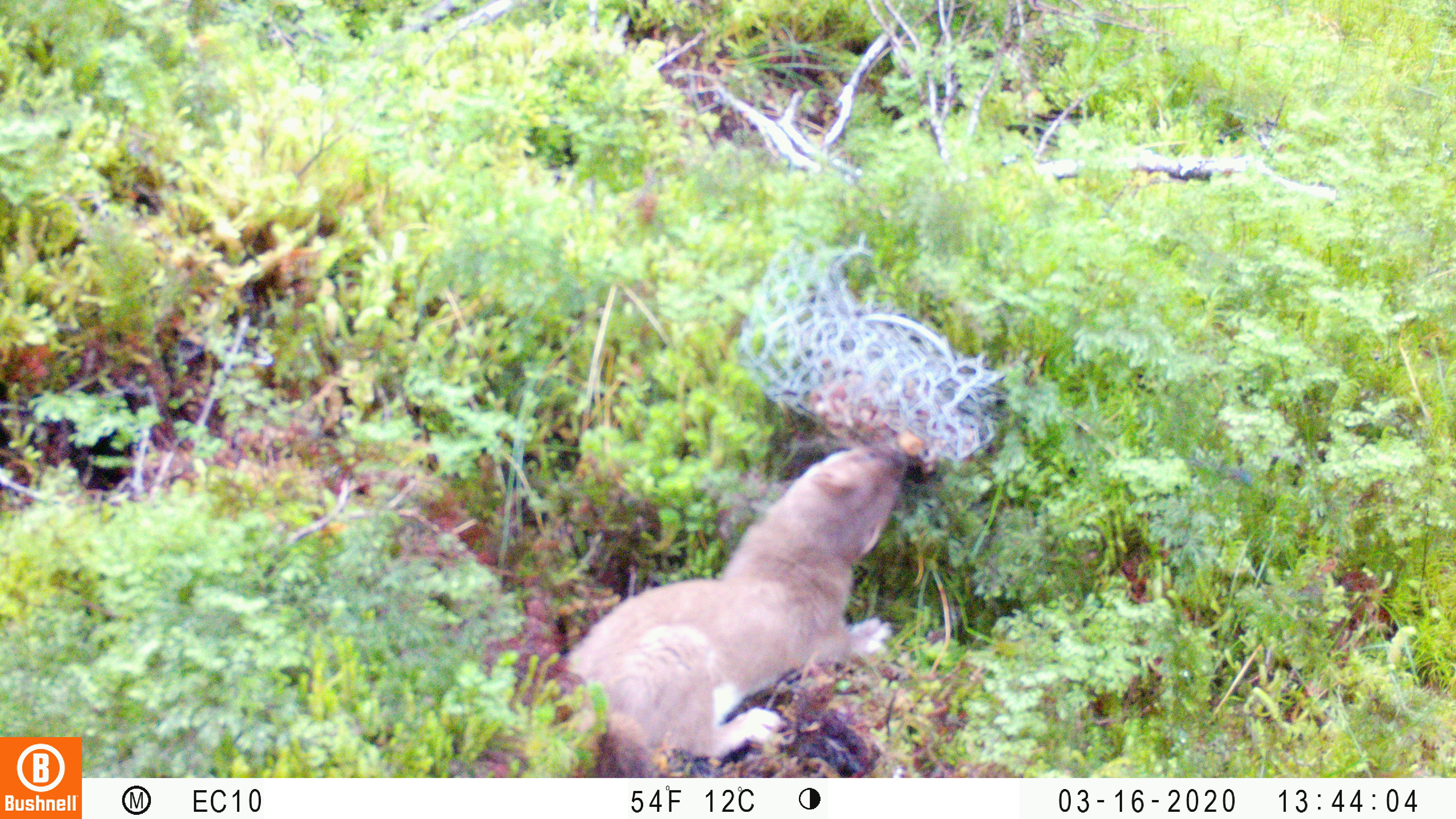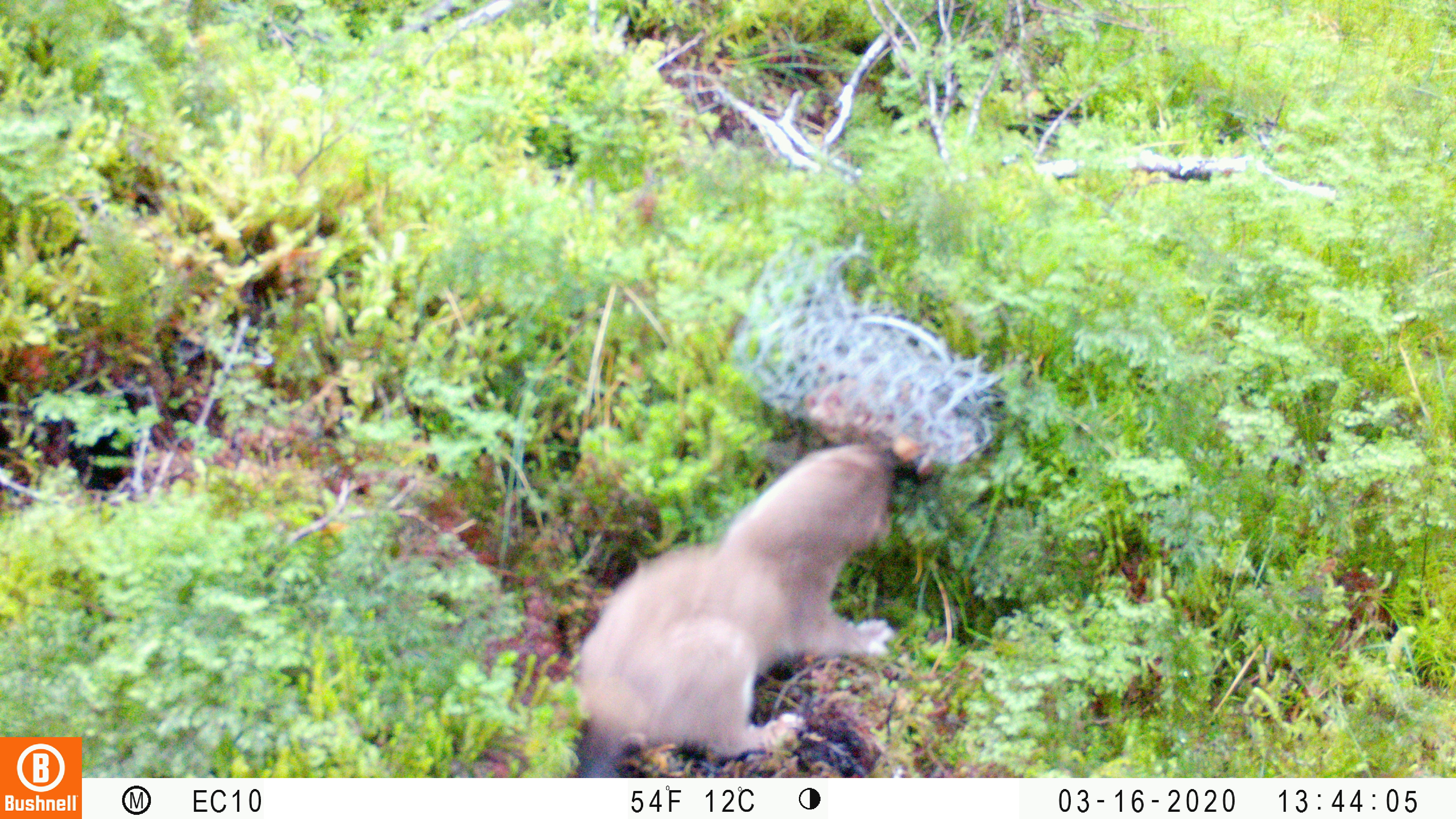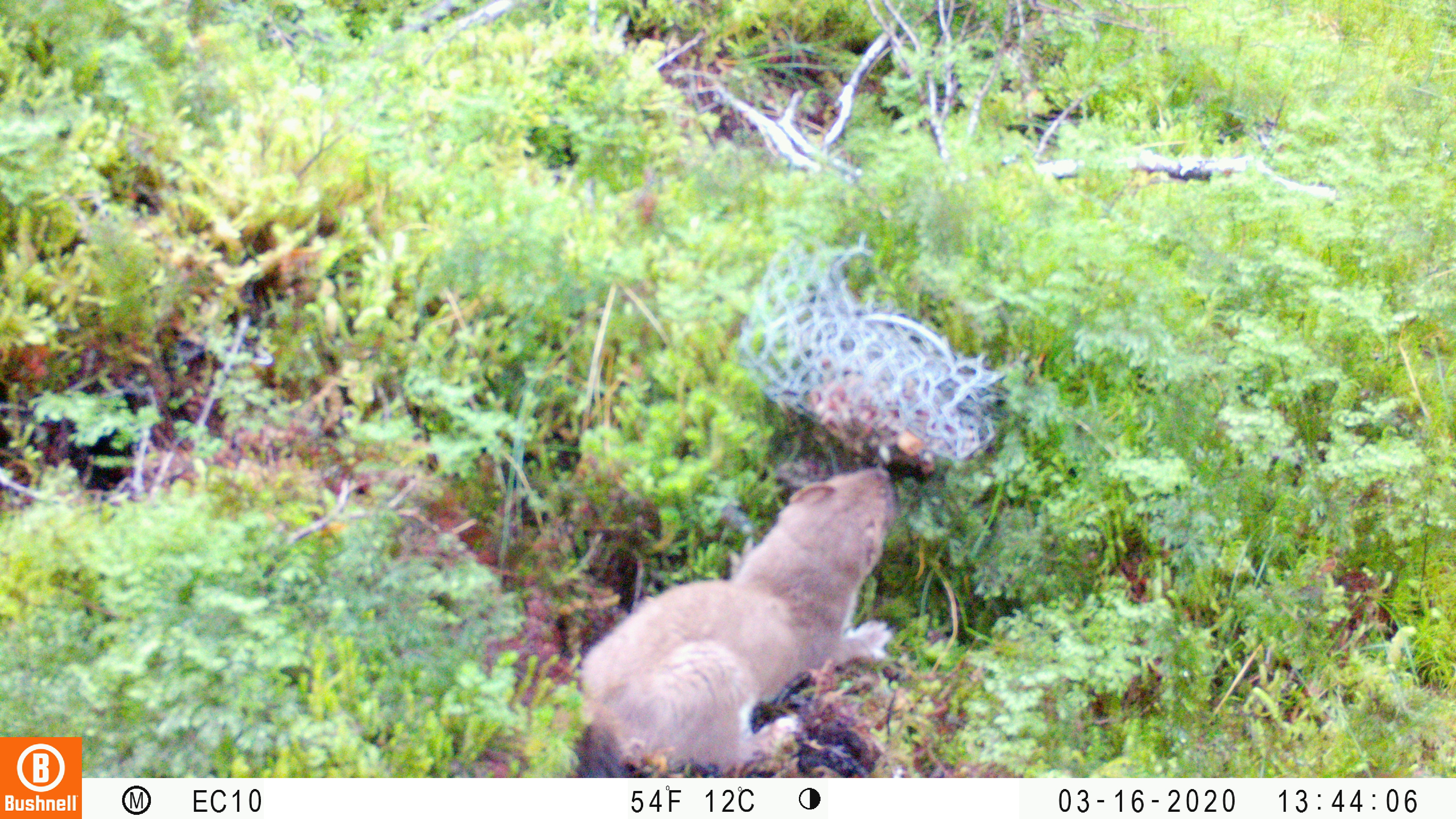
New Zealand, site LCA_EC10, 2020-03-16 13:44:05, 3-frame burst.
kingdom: Animalia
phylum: Chordata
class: Mammalia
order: Carnivora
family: Mustelidae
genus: Mustela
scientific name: Mustela erminea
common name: stoat